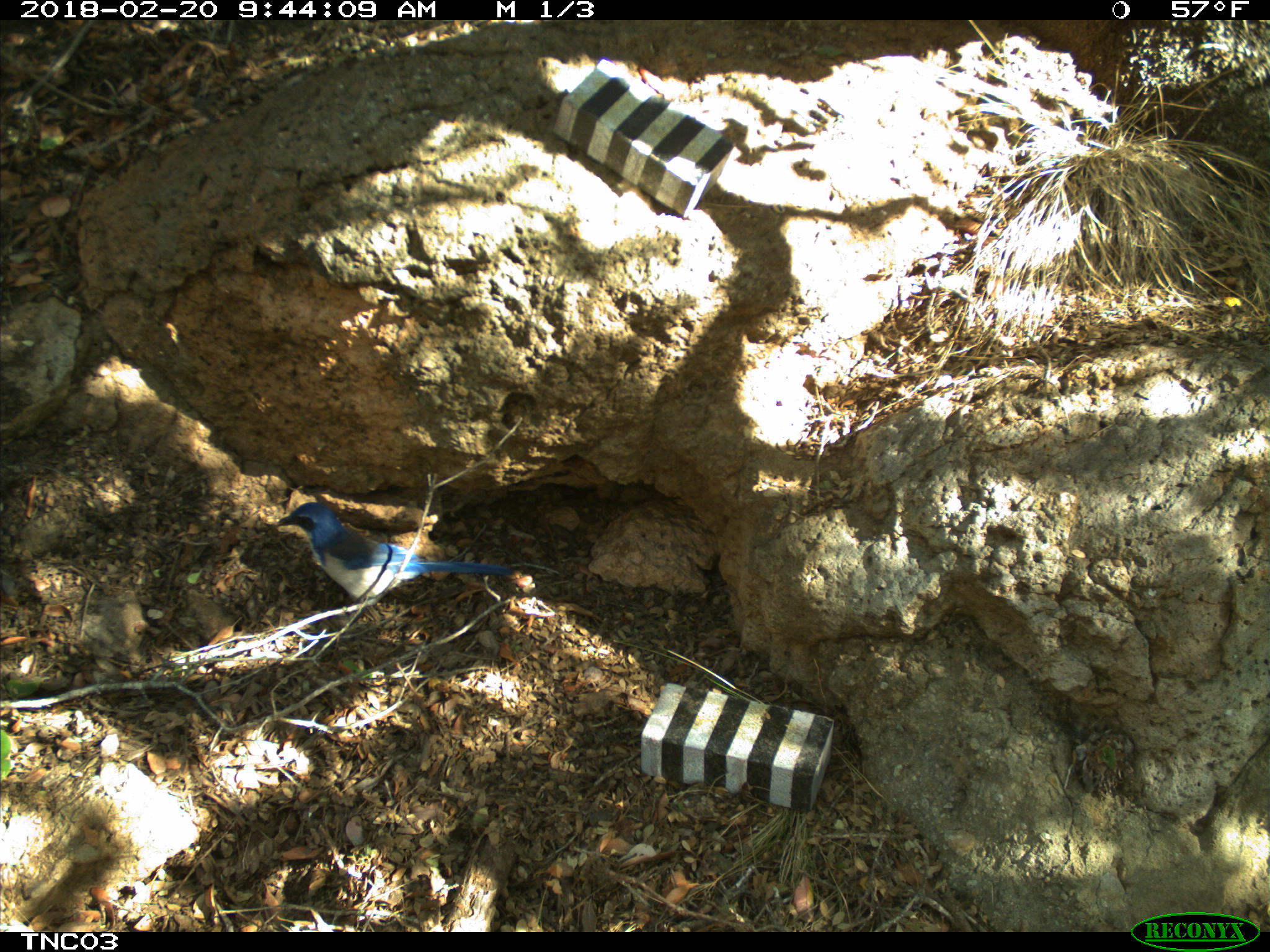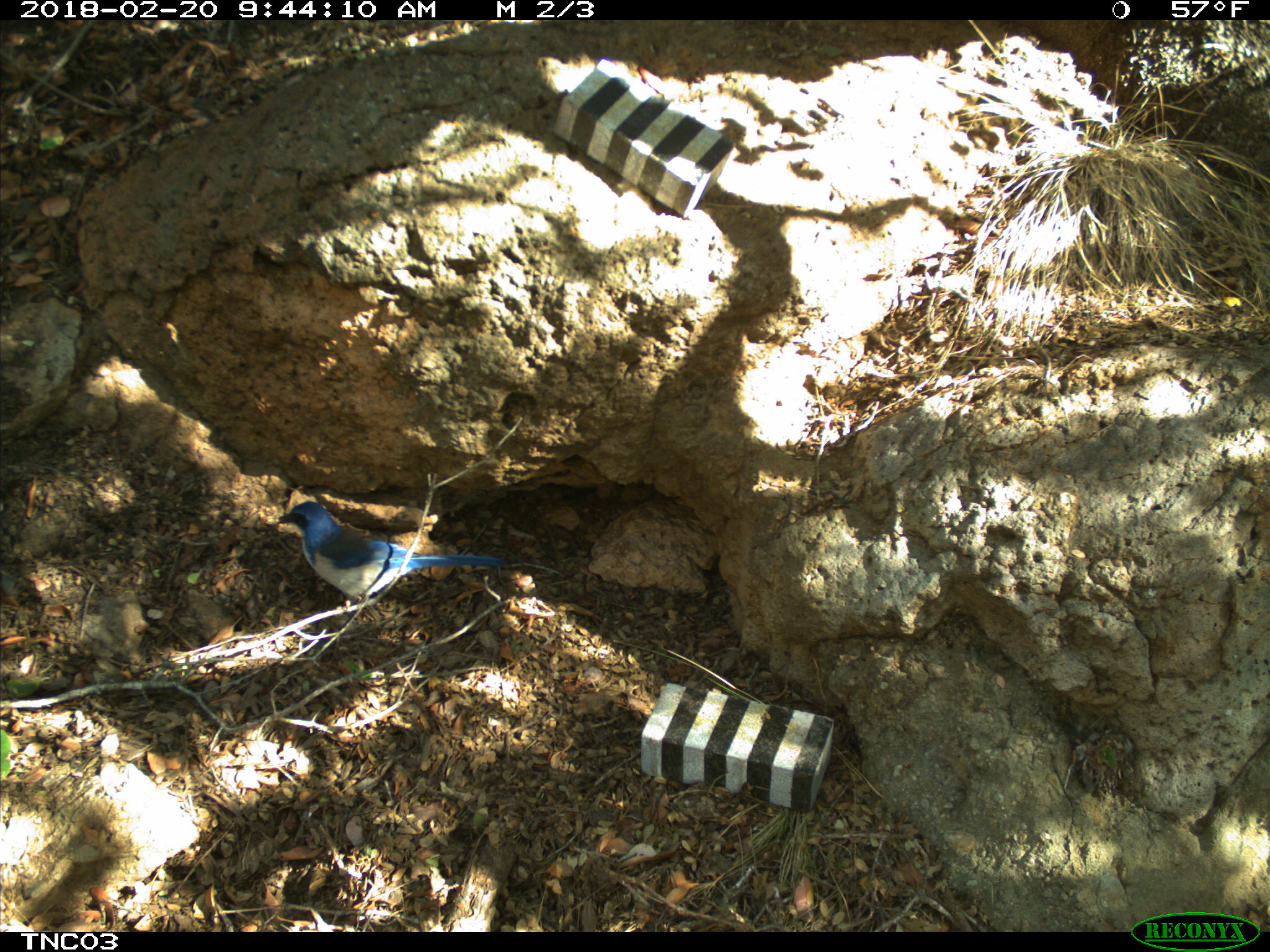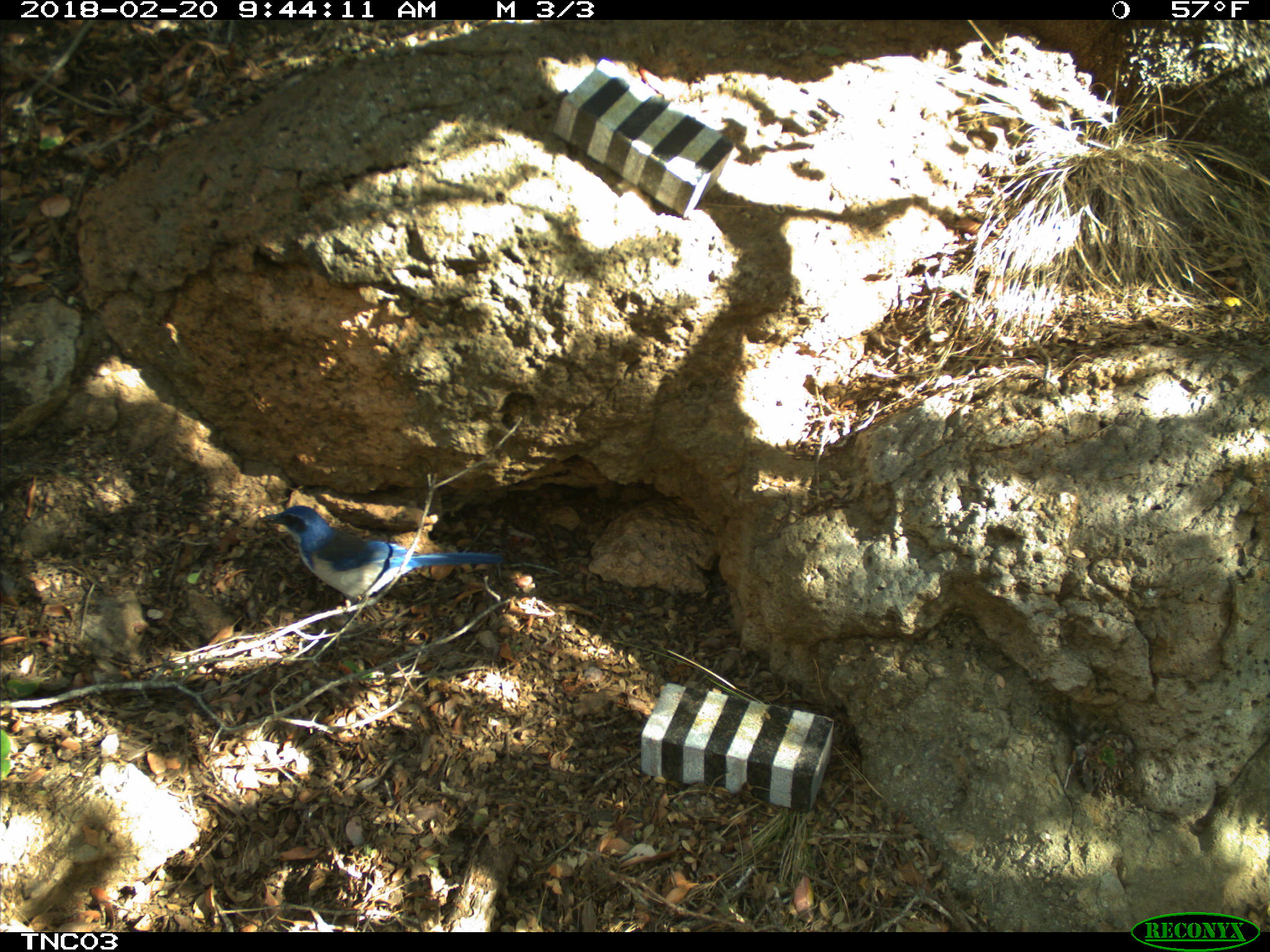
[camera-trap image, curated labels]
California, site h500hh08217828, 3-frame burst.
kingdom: Animalia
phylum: Chordata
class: Aves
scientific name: Aves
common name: bird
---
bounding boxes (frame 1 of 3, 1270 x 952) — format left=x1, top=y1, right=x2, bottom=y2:
bird: left=276, top=501, right=517, bottom=604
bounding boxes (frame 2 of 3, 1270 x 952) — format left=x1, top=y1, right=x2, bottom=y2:
bird: left=277, top=501, right=504, bottom=629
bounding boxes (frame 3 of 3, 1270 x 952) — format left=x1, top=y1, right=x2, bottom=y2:
bird: left=265, top=505, right=503, bottom=632